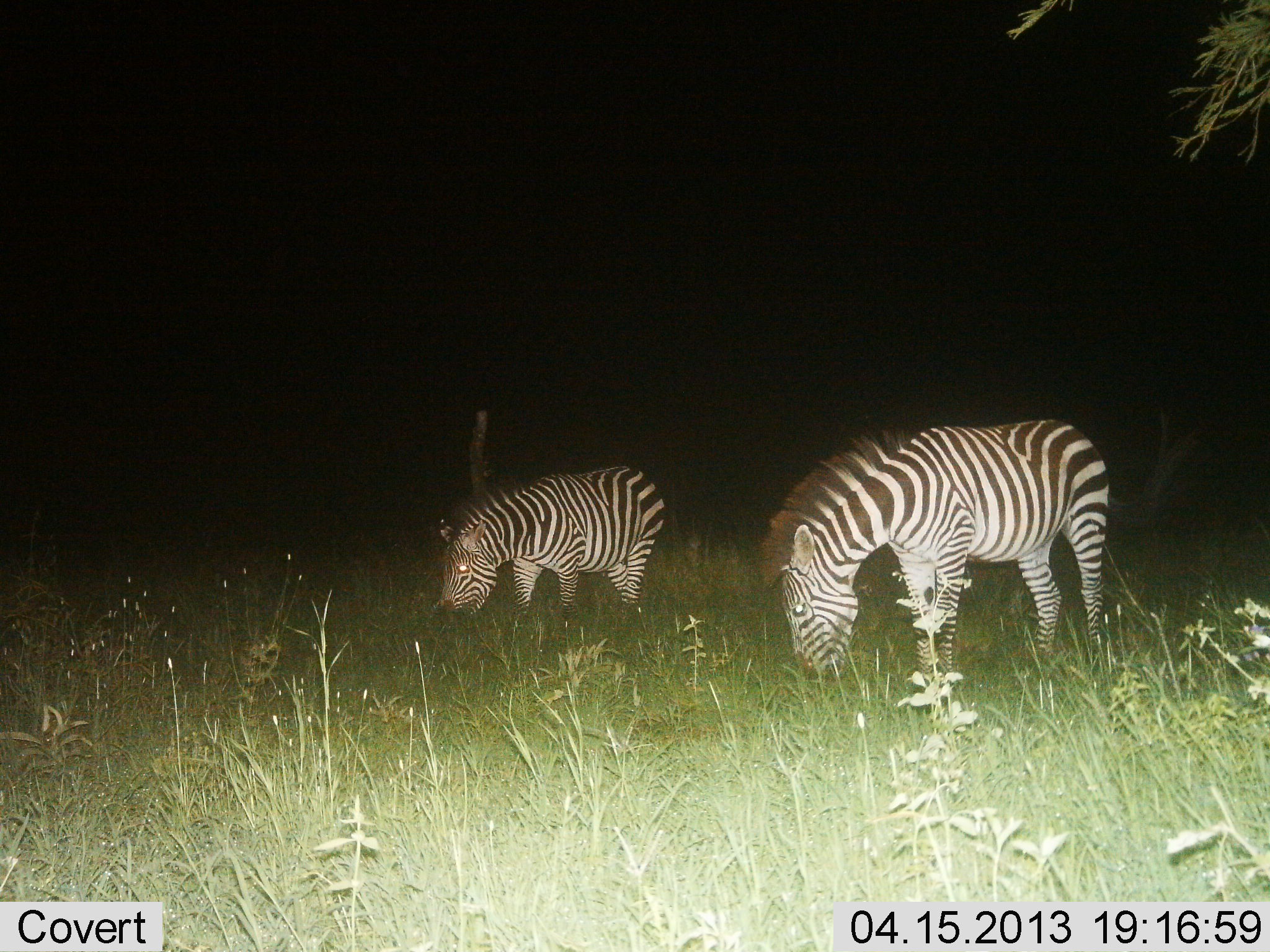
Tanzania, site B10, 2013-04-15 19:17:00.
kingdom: Animalia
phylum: Chordata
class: Mammalia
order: Perissodactyla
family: Equidae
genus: Equus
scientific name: Equus quagga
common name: plains zebra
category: zebra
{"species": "zebra (plains zebra) (Equus quagga)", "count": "2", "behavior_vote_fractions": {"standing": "12%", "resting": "0%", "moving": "6%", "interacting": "0%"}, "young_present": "0%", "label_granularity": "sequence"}